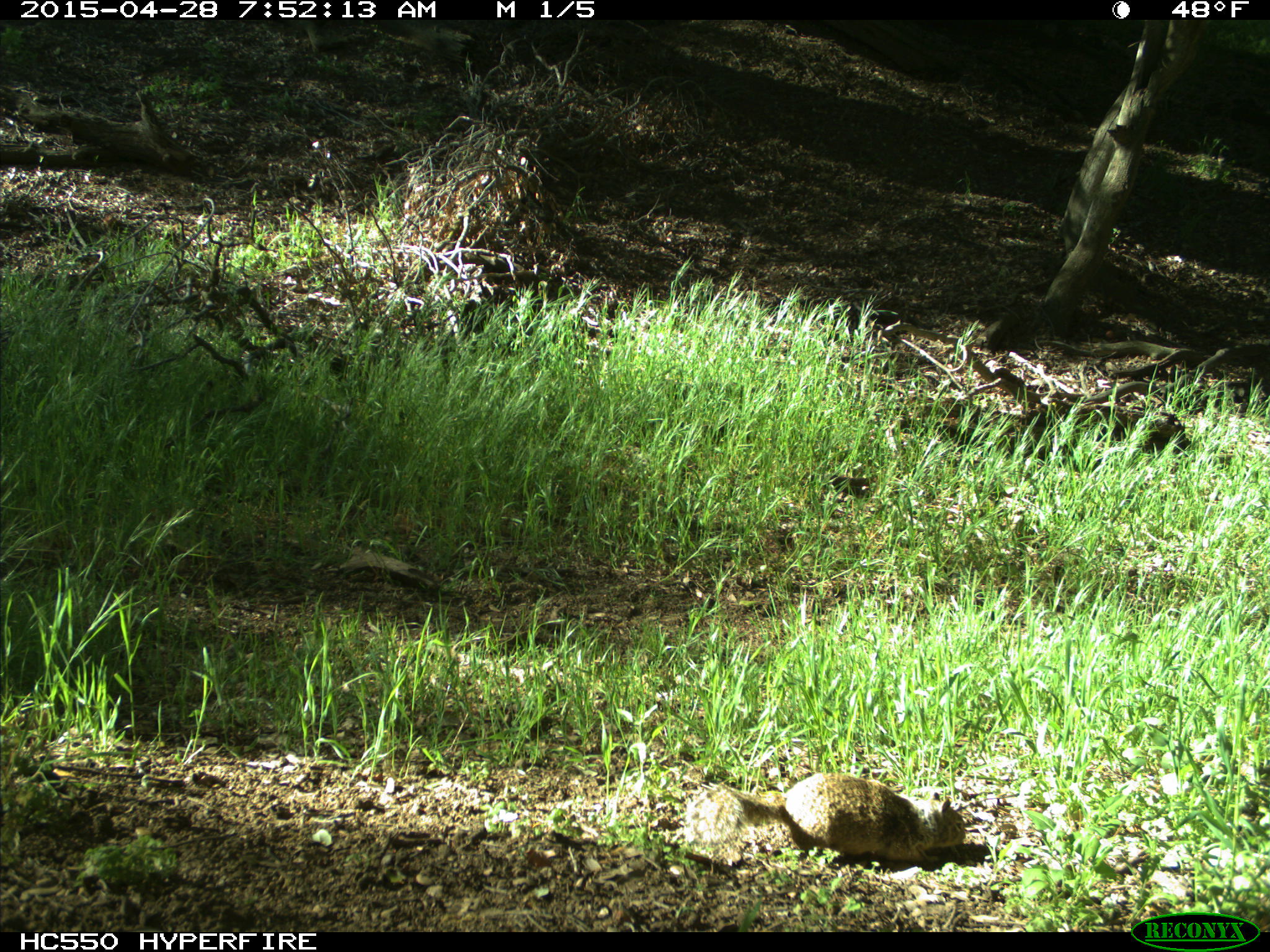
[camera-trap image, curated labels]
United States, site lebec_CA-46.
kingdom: Animalia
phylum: Chordata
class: Mammalia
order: Rodentia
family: Sciuridae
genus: Otospermophilus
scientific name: Otospermophilus beecheyi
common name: california ground squirrel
Otospermophilus beecheyi (california ground squirrel).